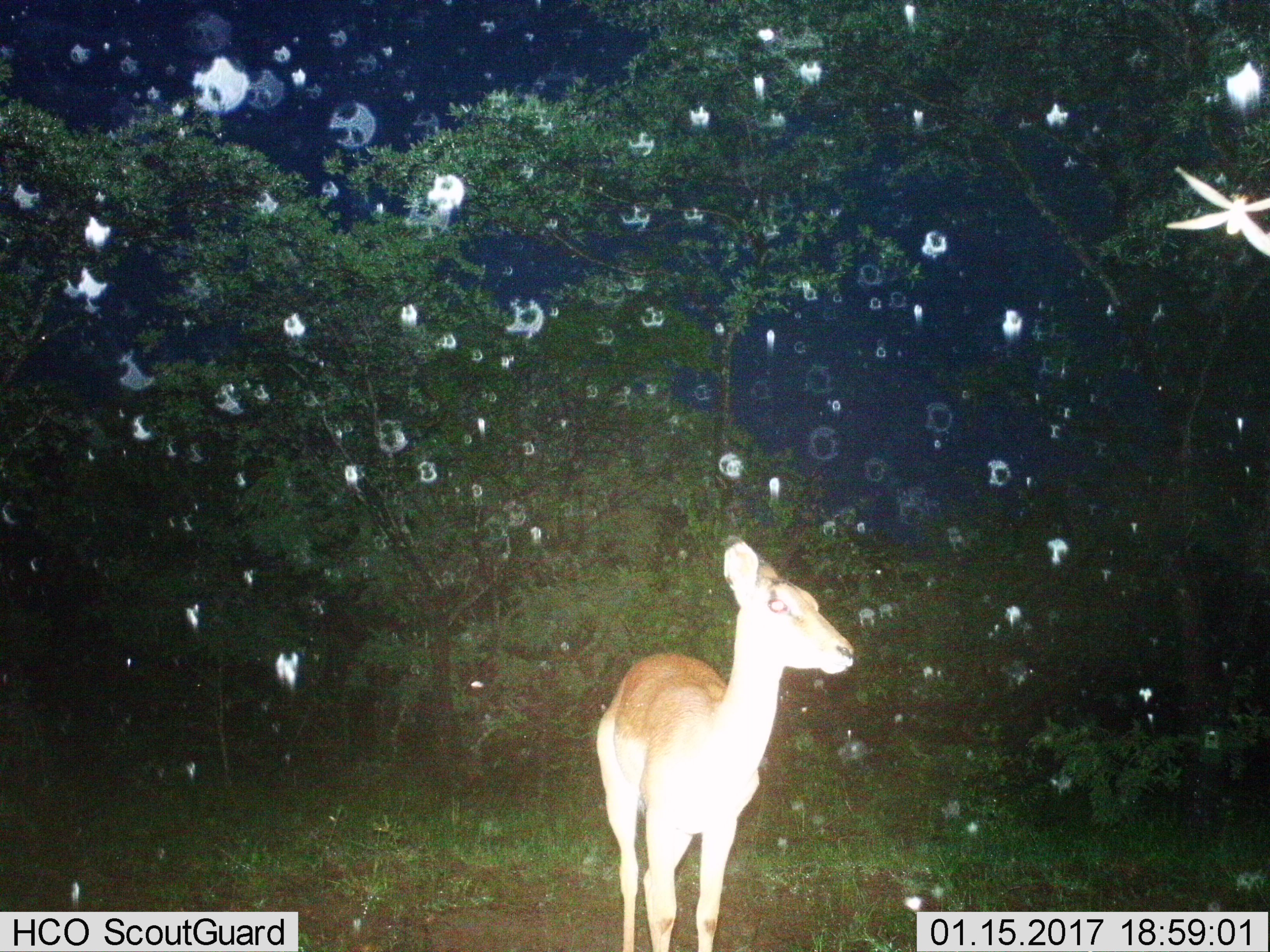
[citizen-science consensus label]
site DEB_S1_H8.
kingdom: Animalia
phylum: Chordata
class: Mammalia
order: Artiodactyla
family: Bovidae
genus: Aepyceros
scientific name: Aepyceros melampus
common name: impala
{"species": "impala (Aepyceros melampus)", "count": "1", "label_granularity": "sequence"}